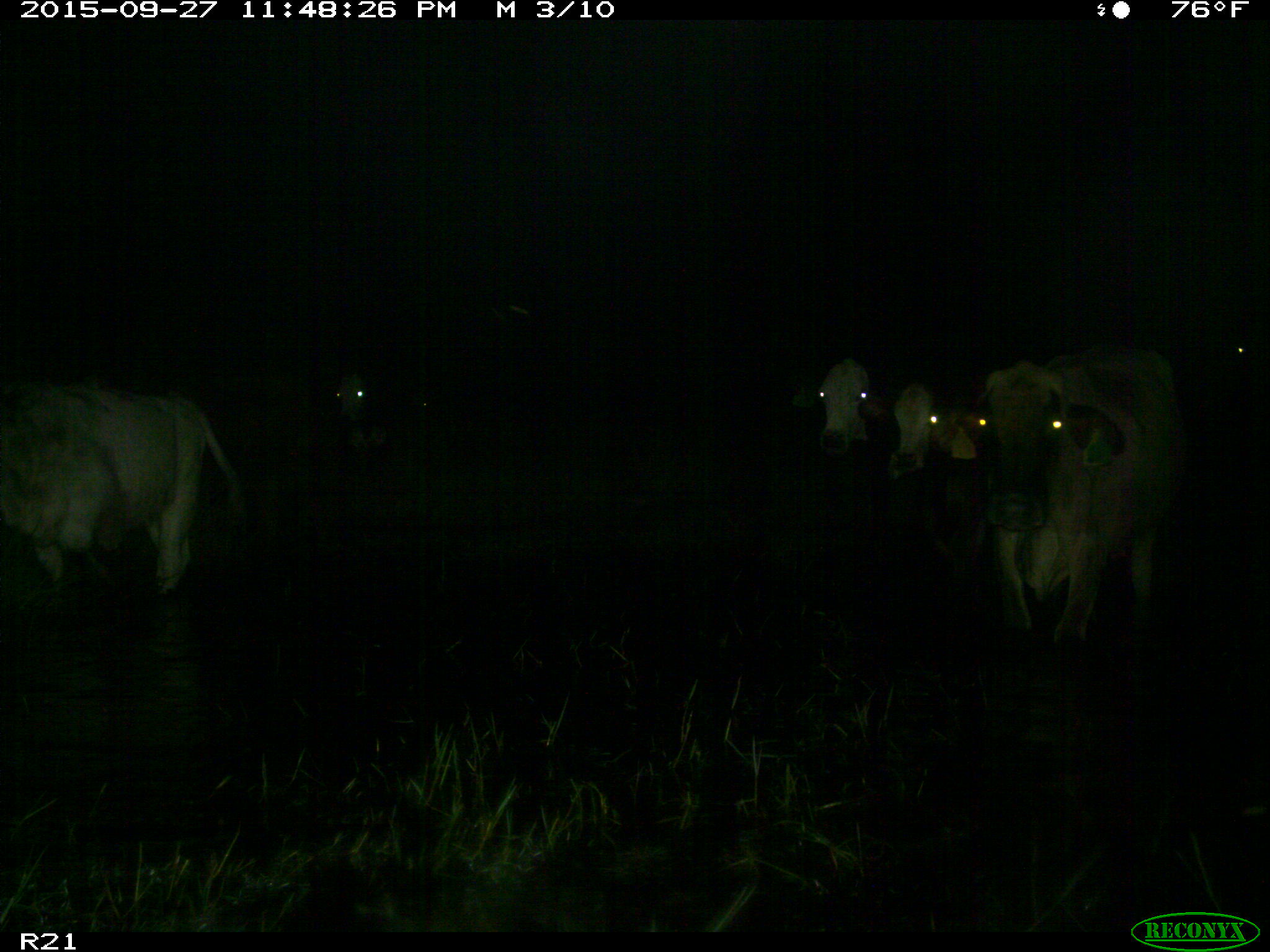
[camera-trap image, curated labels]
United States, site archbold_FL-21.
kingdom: Animalia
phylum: Chordata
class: Mammalia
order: Artiodactyla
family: Bovidae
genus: Bos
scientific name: Bos taurus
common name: domestic cow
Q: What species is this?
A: Bos taurus (domestic cow).